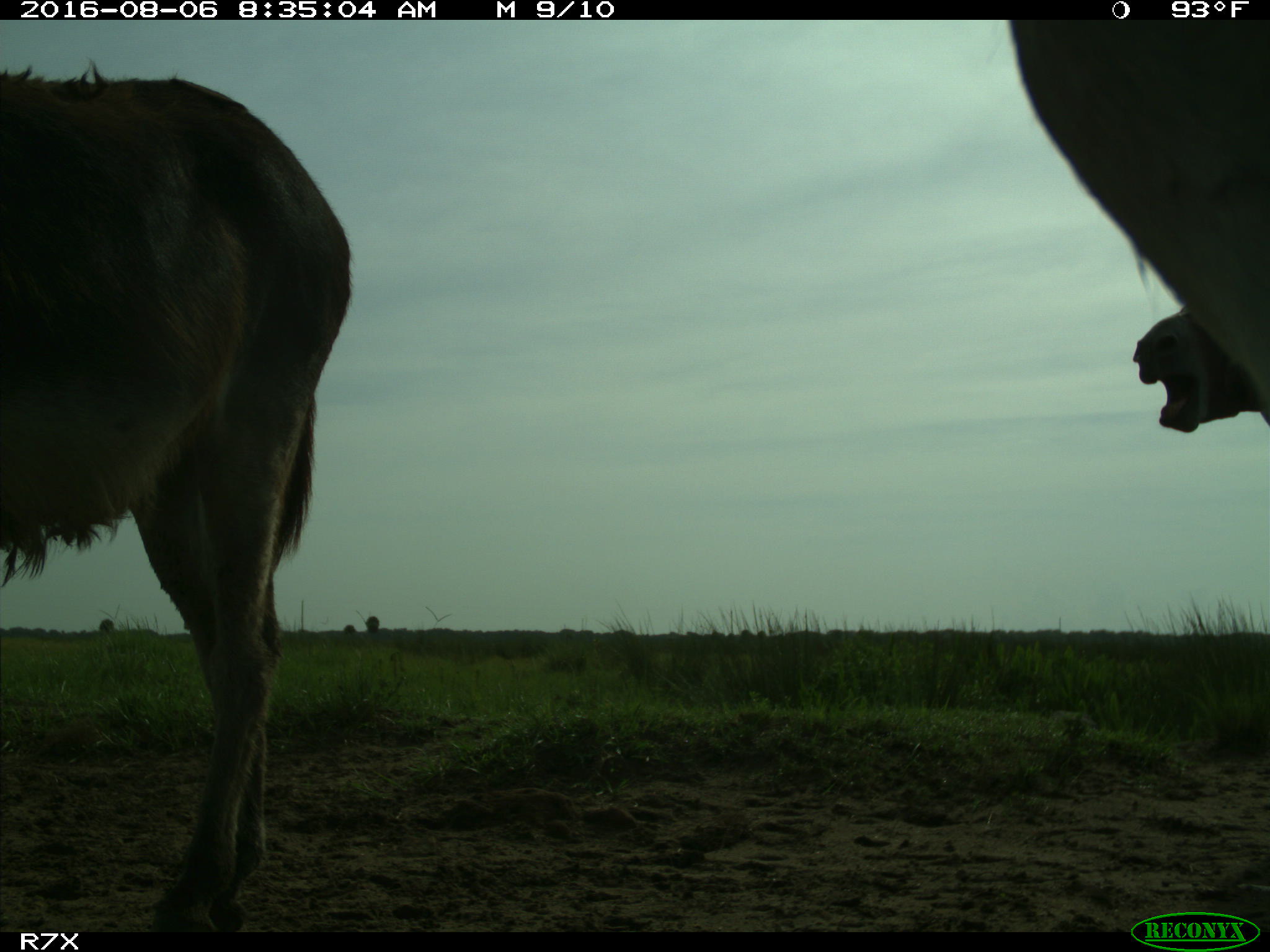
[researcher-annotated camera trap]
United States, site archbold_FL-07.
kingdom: Animalia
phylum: Chordata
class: Mammalia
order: Perissodactyla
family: Equidae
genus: Equus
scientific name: Equus africanus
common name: african wild ass